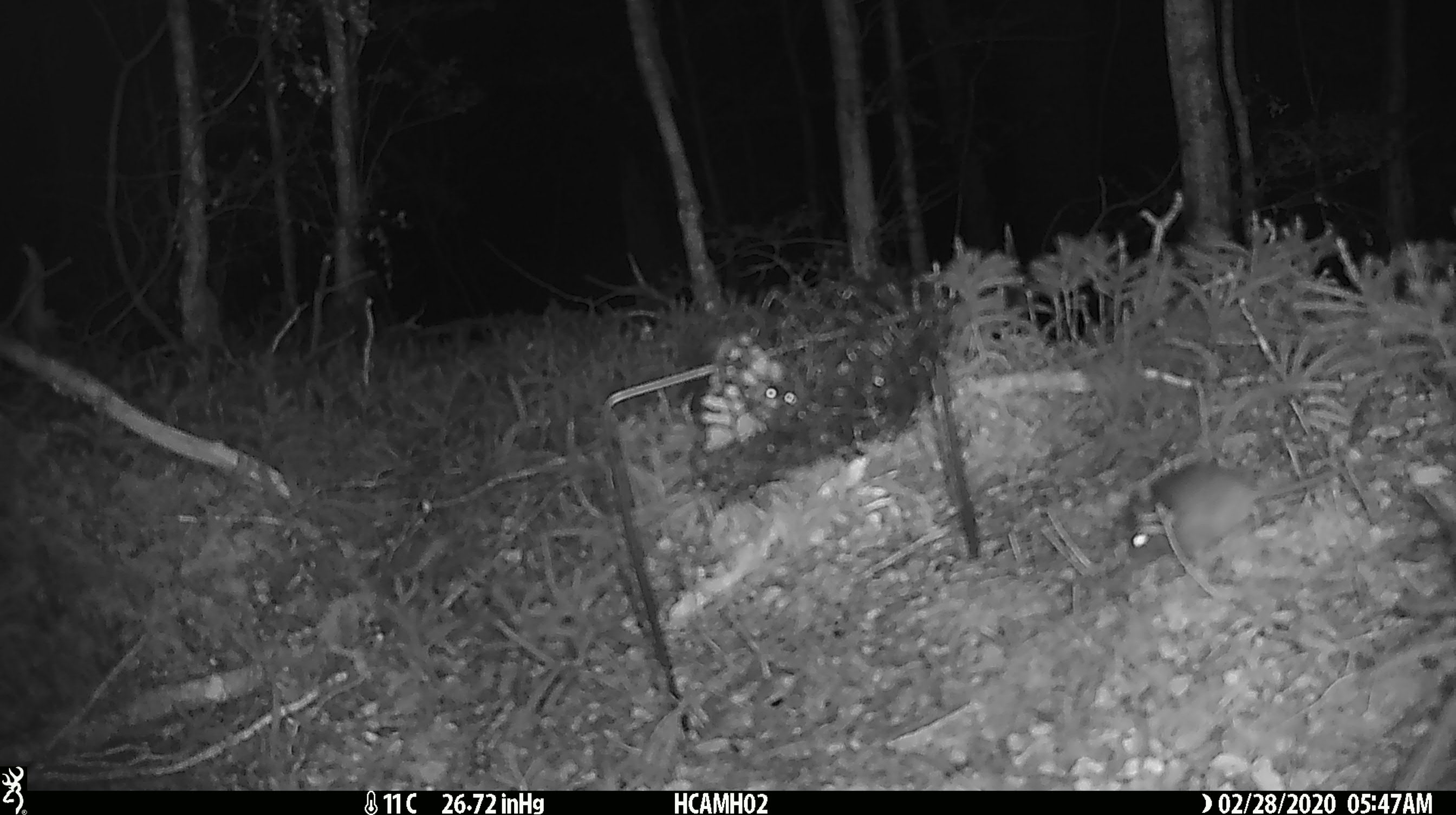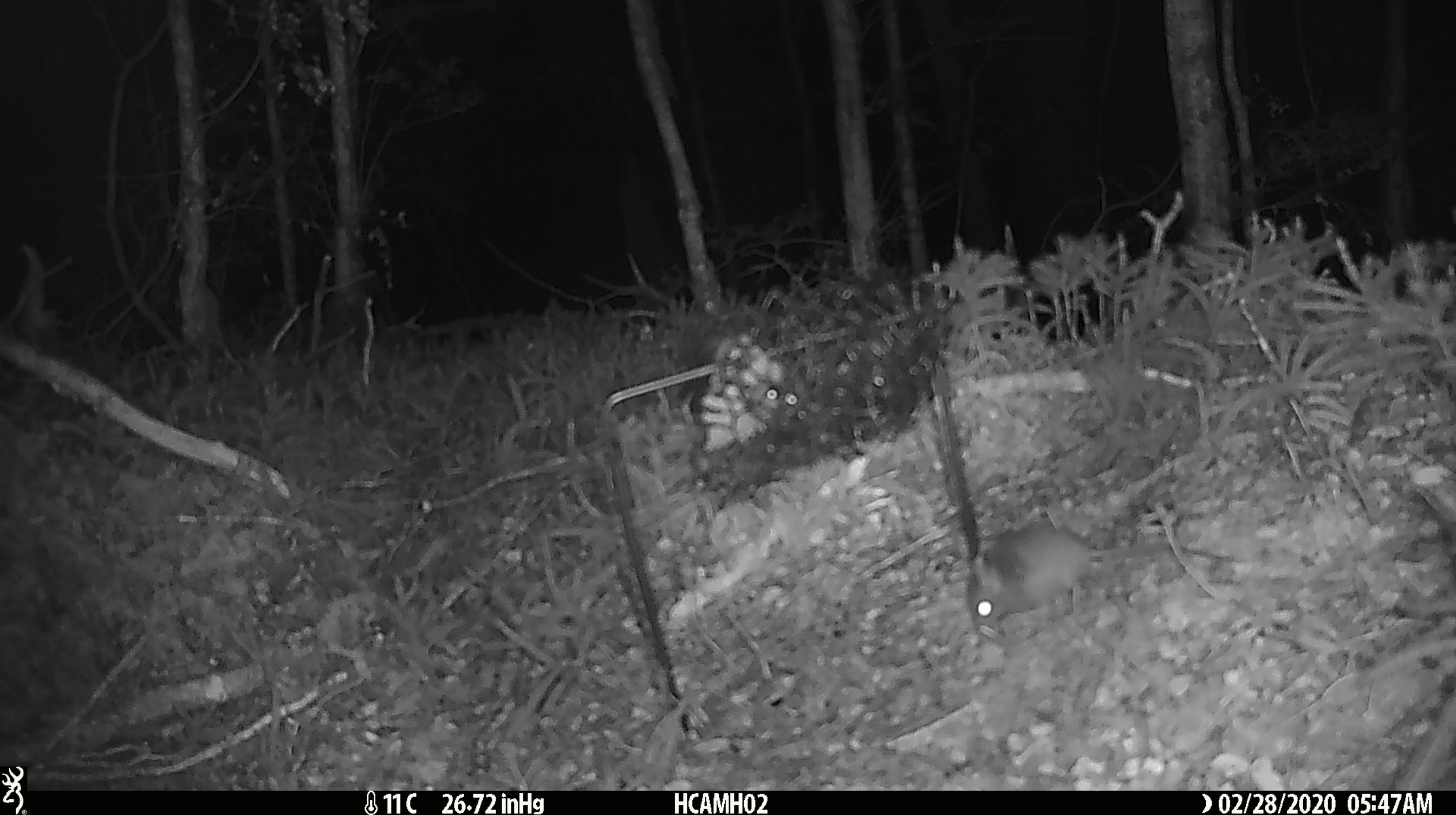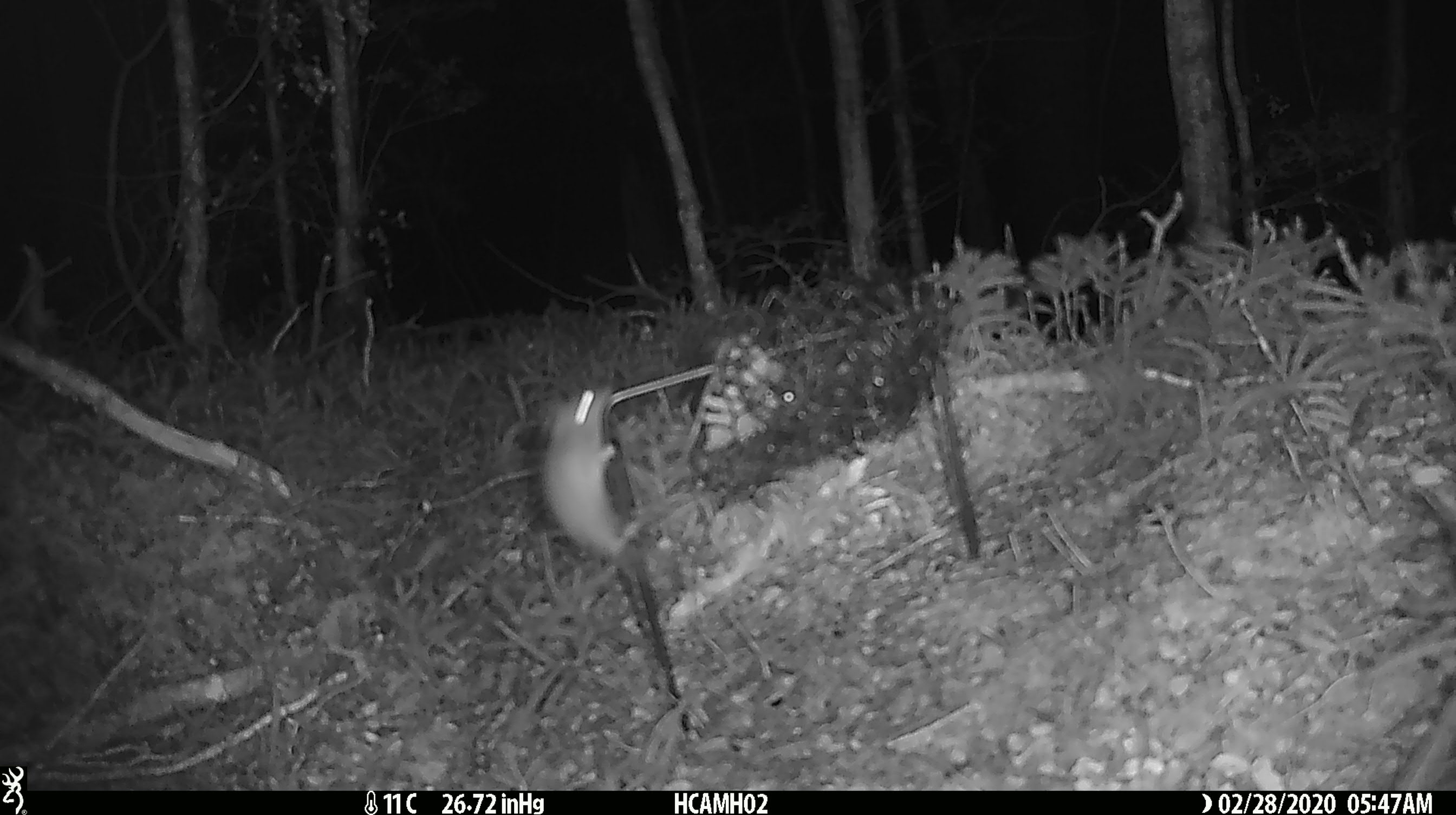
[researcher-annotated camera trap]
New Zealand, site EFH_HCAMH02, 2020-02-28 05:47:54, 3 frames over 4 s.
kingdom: Animalia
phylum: Chordata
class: Mammalia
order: Rodentia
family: Muridae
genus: Mus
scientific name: Mus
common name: mouse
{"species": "mouse (Mus)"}